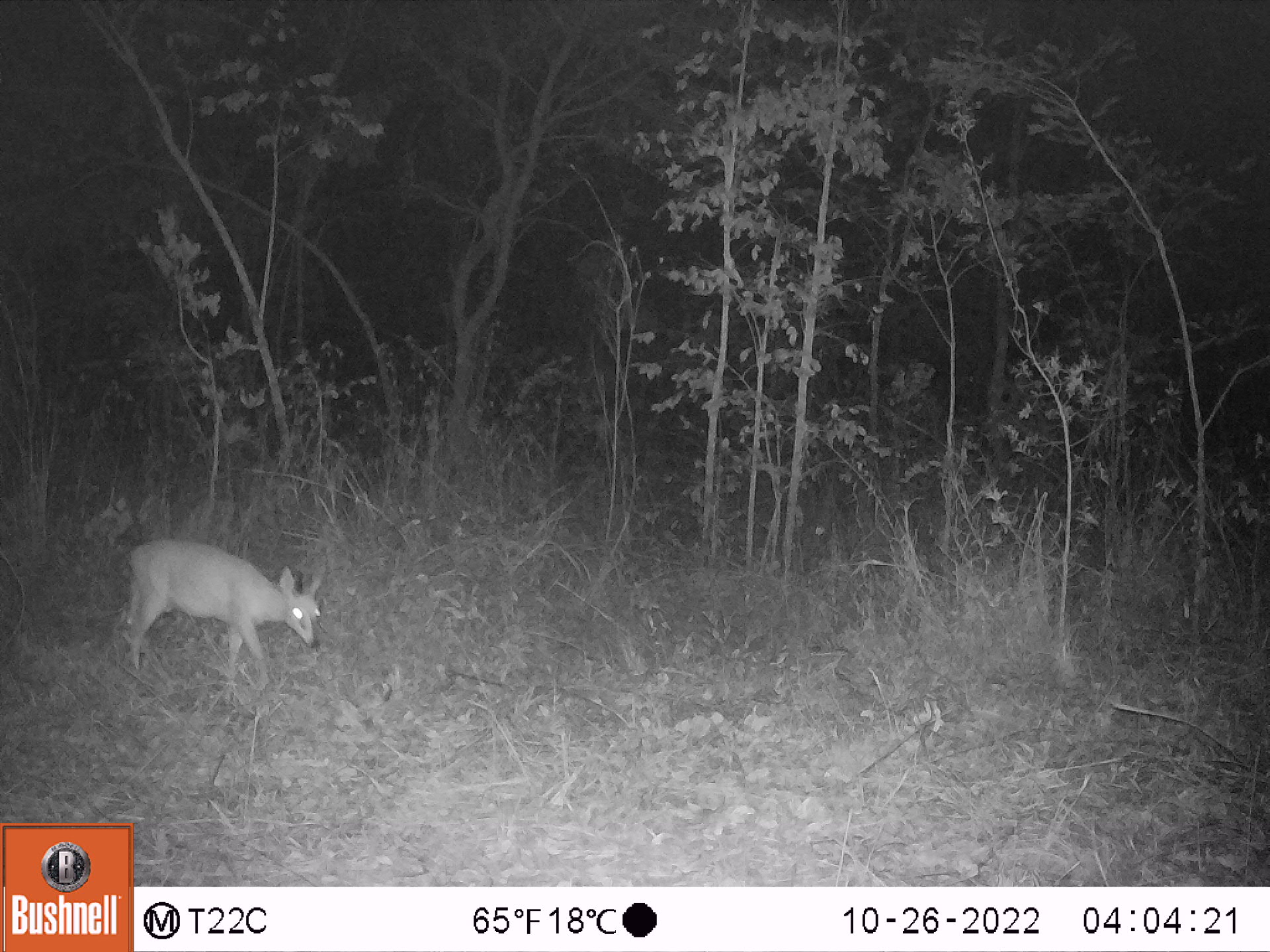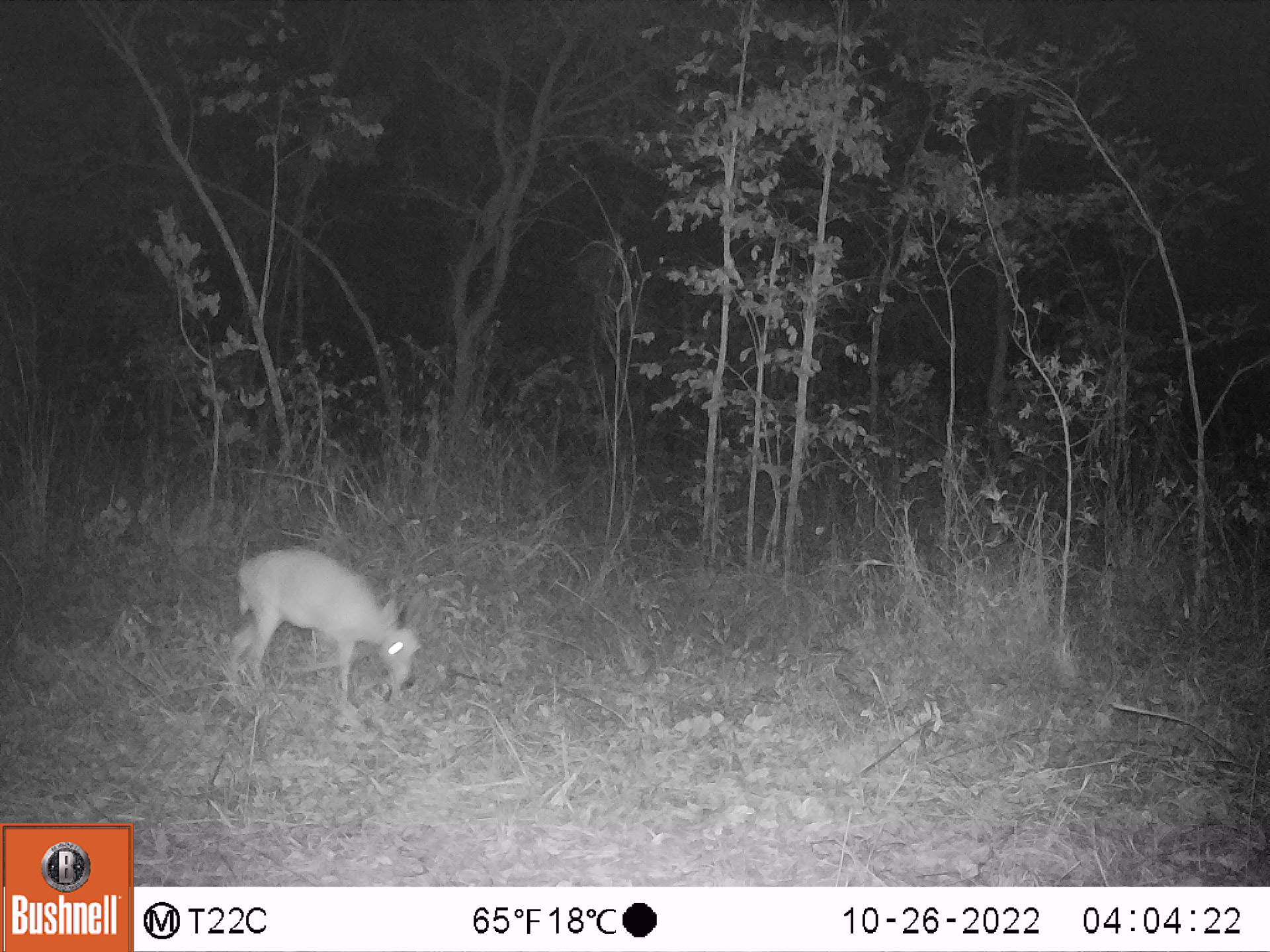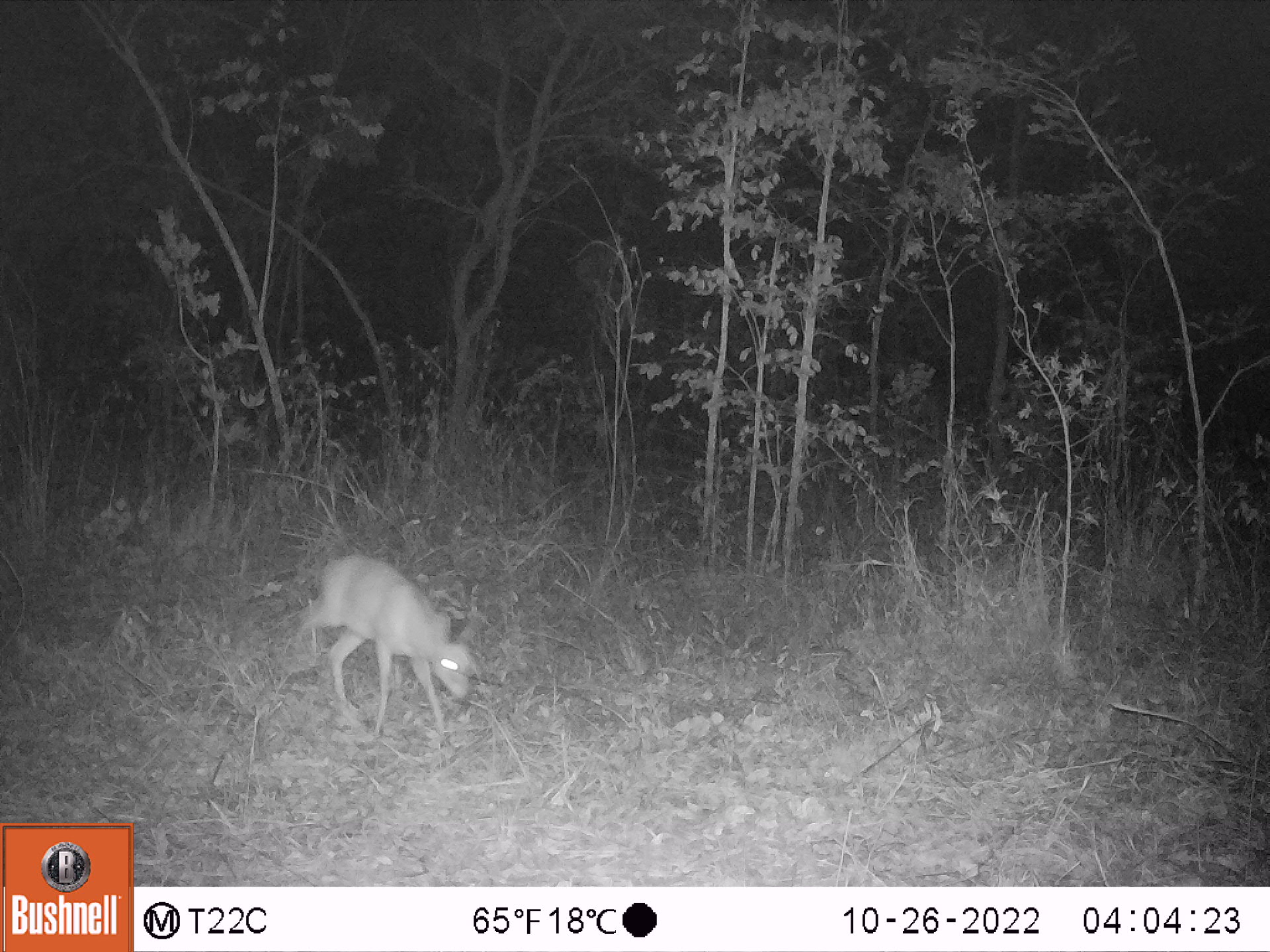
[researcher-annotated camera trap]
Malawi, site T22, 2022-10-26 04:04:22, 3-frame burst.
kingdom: Animalia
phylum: Chordata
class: Mammalia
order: Artiodactyla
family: Bovidae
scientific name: Antilopinae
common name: small antelope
Small antelope (Antilopinae), count 1.